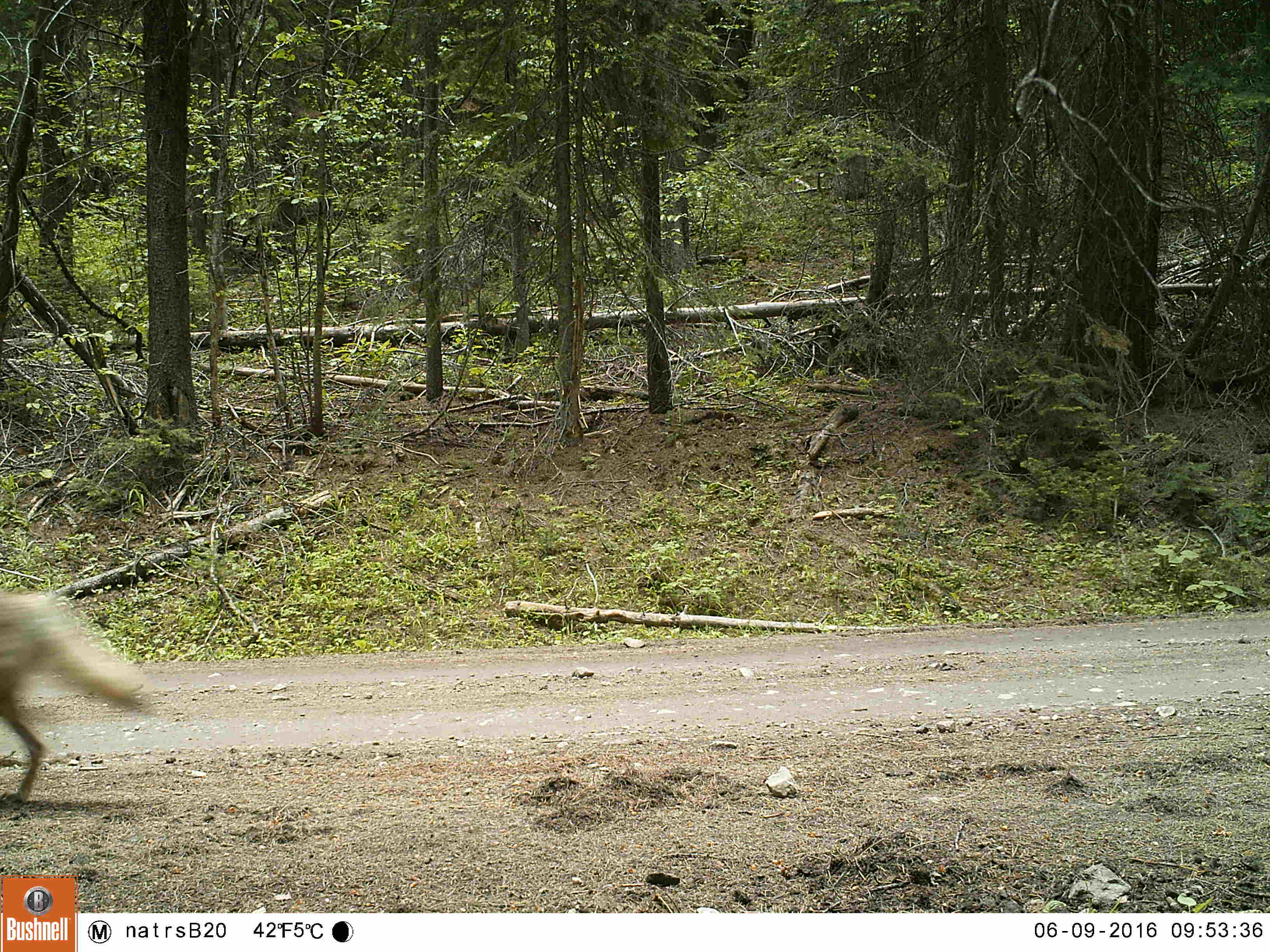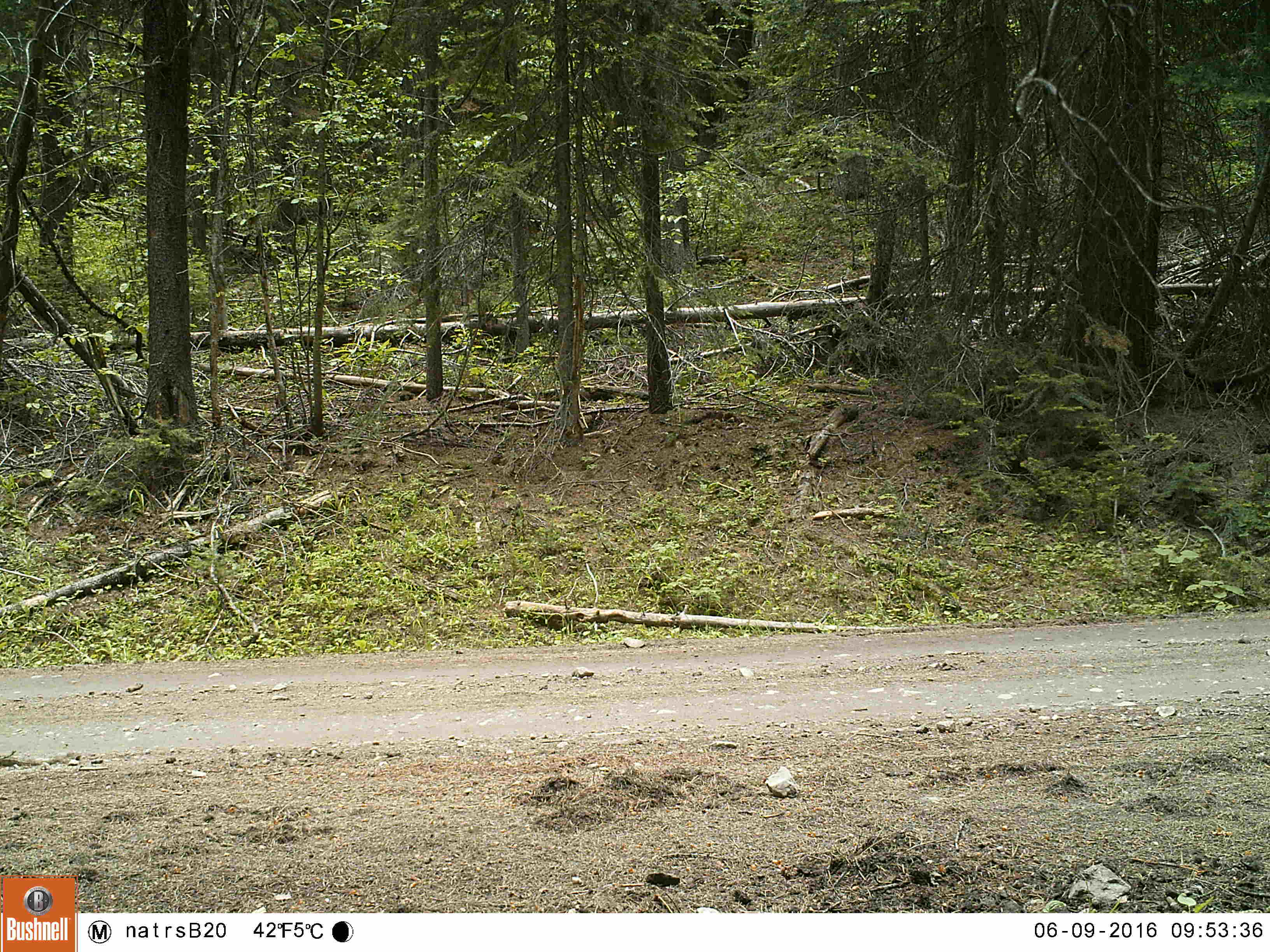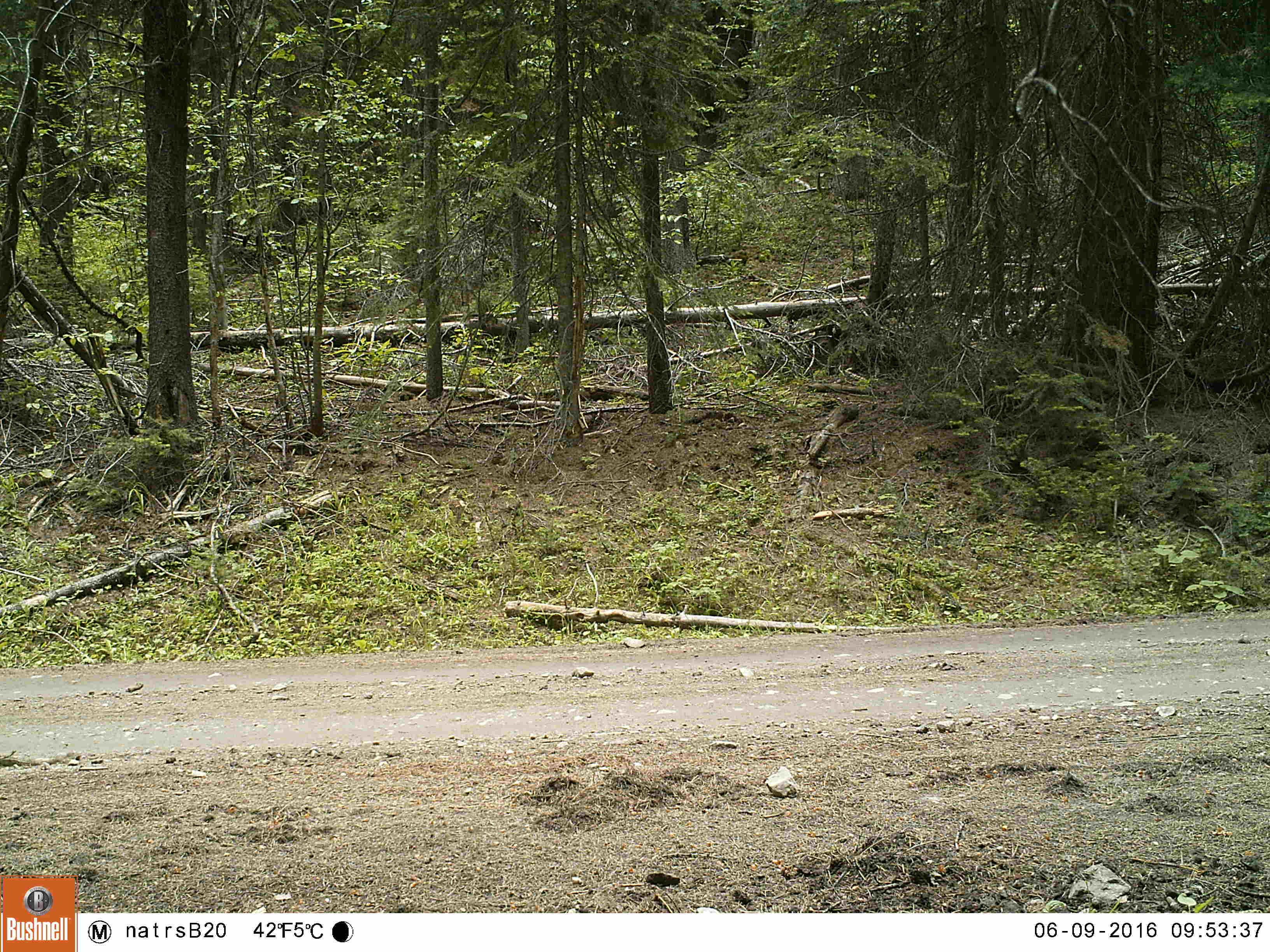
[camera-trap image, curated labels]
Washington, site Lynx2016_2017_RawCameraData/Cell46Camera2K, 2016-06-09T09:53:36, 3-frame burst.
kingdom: Animalia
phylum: Chordata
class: Mammalia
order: Carnivora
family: Canidae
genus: Canis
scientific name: Canis latrans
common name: coyote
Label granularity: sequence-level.